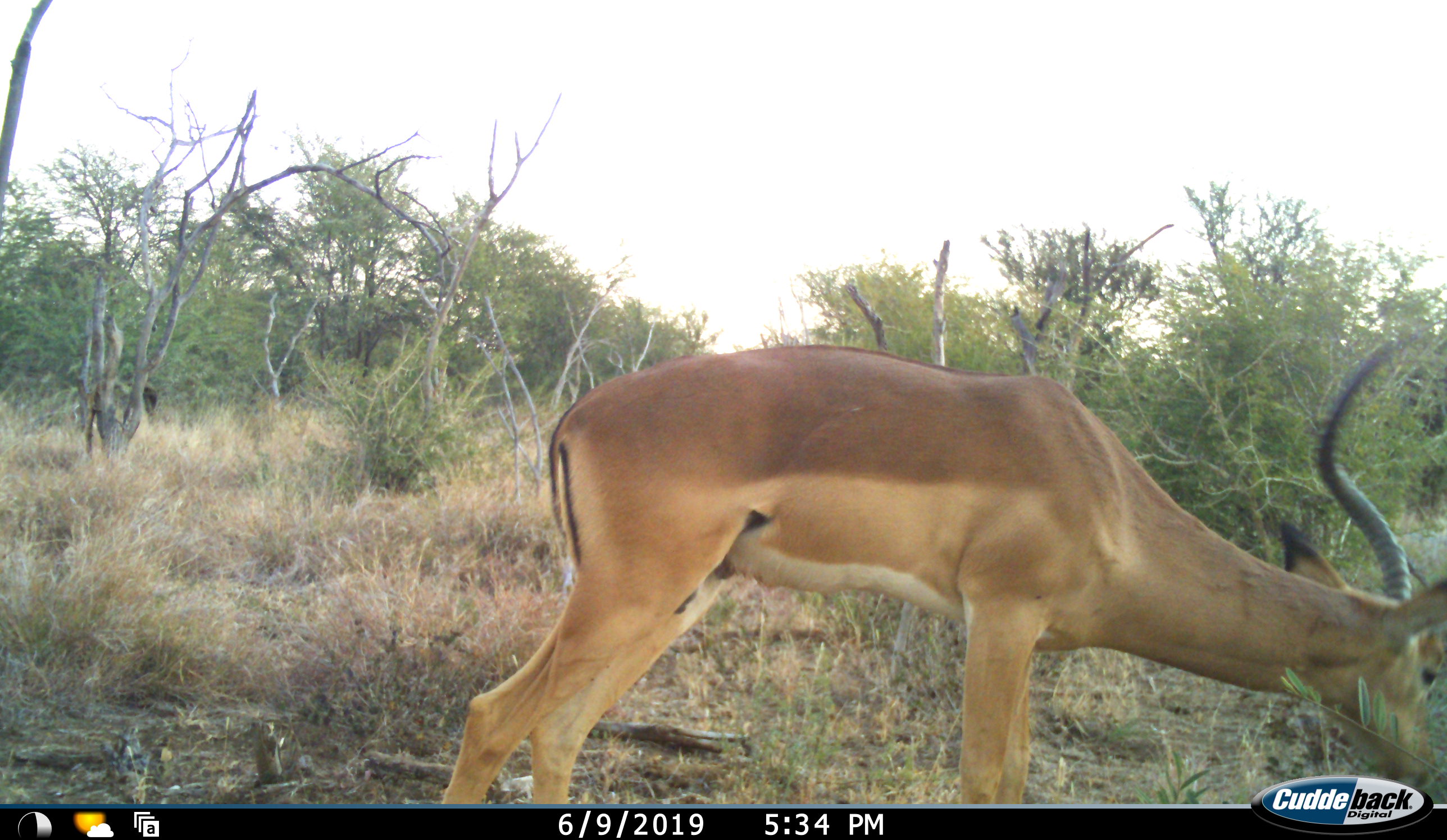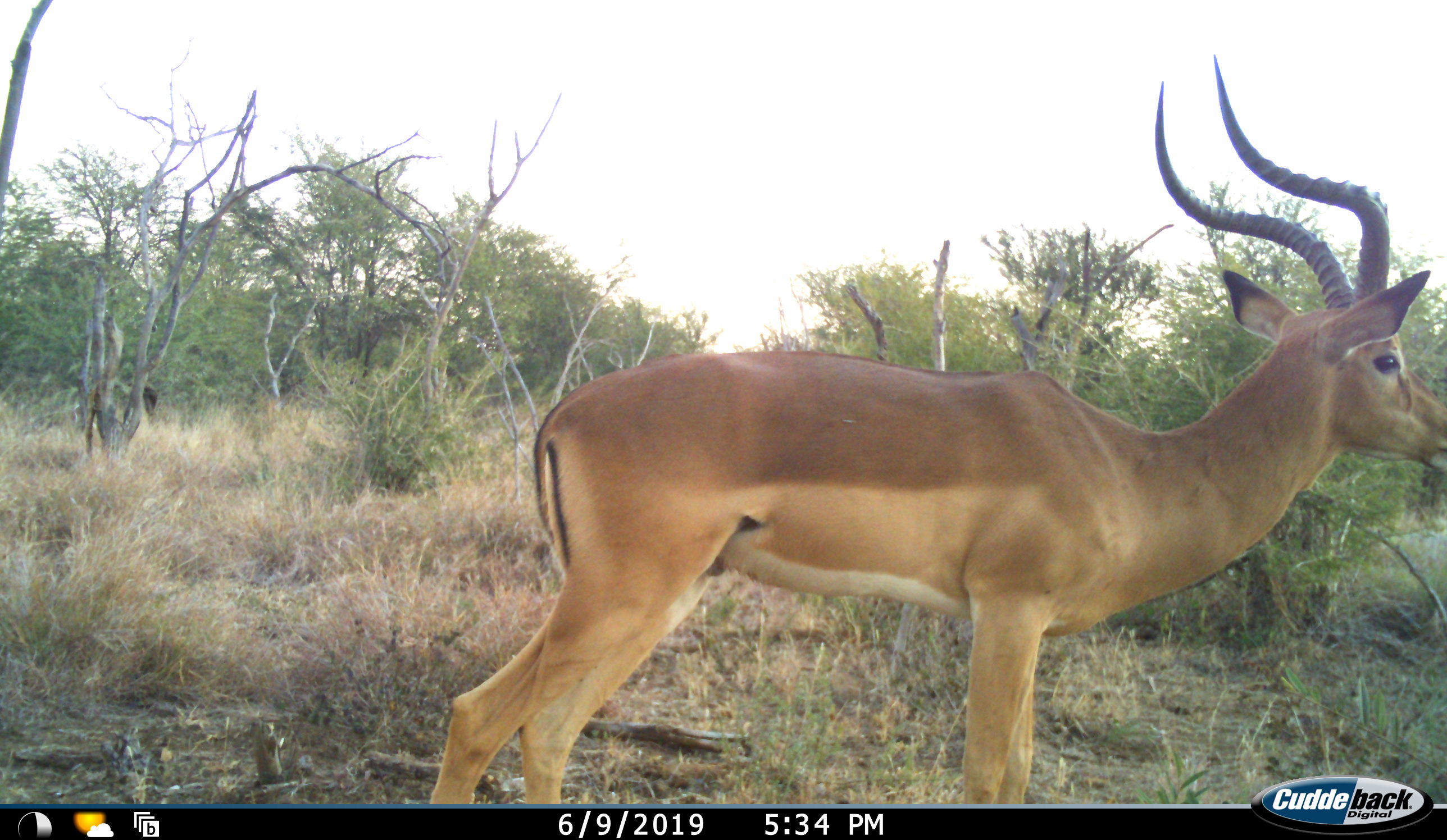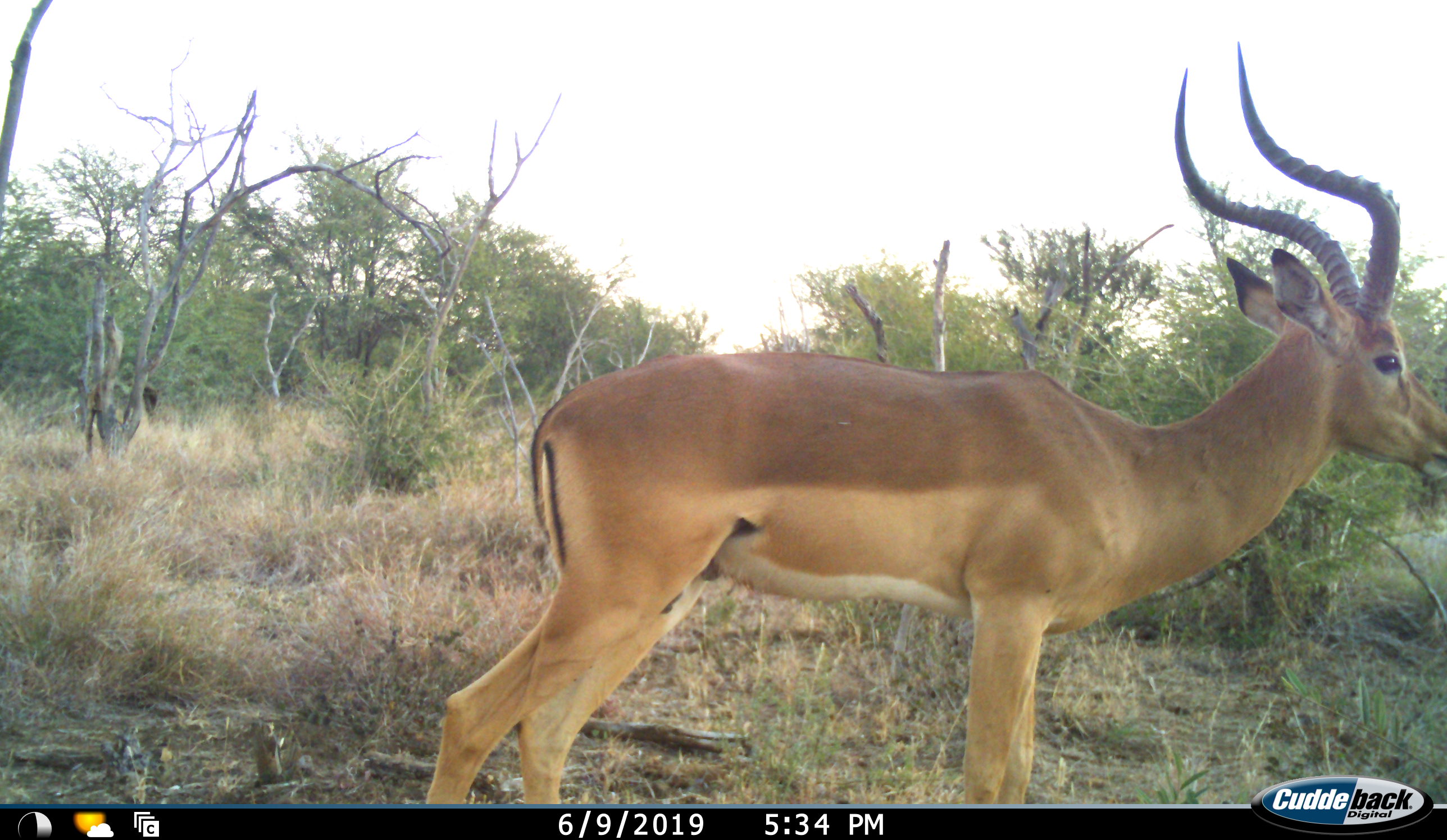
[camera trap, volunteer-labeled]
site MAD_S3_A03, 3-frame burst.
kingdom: Animalia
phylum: Chordata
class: Mammalia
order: Artiodactyla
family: Bovidae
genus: Aepyceros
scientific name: Aepyceros melampus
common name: impala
Impala (Aepyceros melampus), count 1. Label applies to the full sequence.